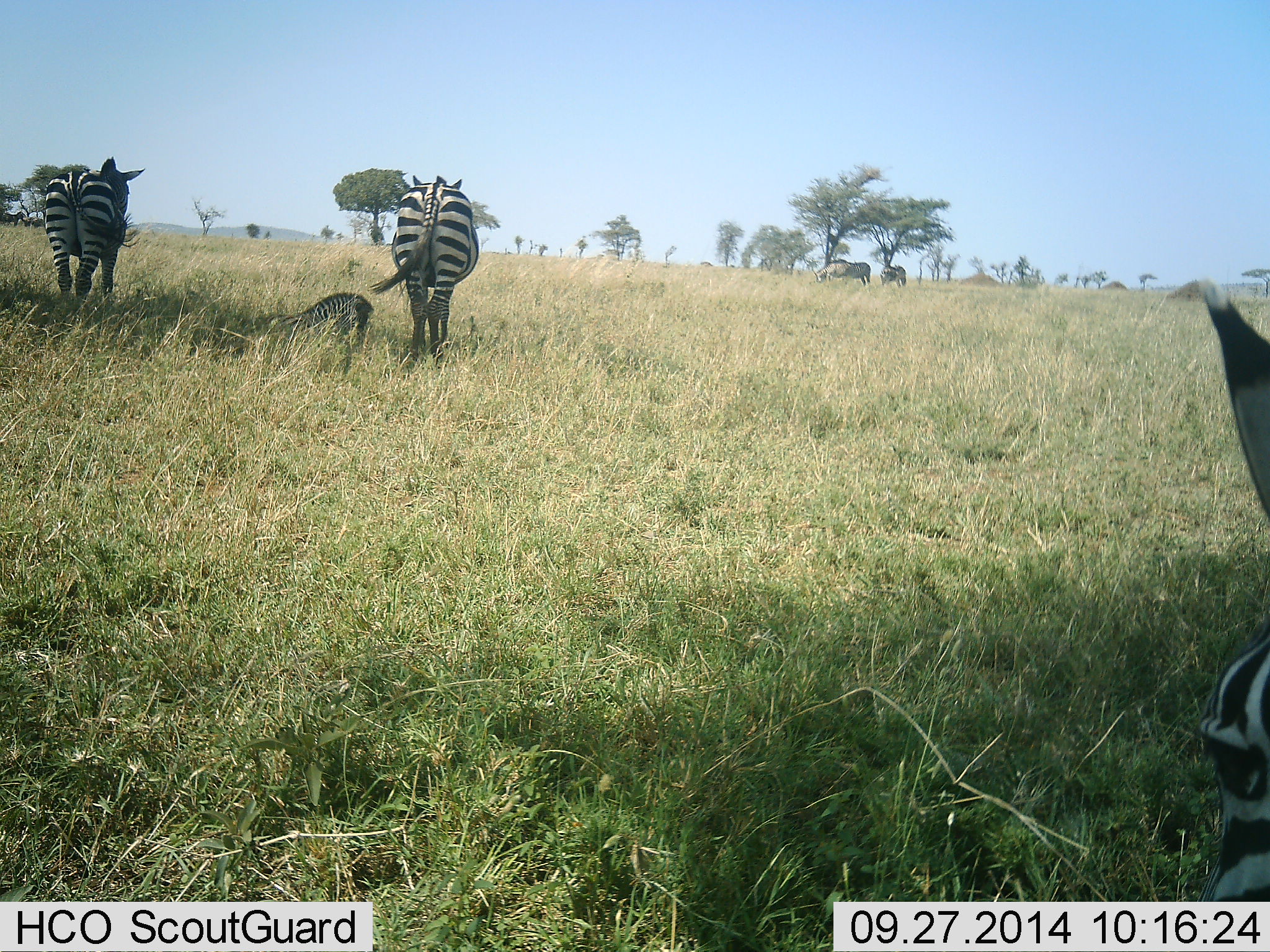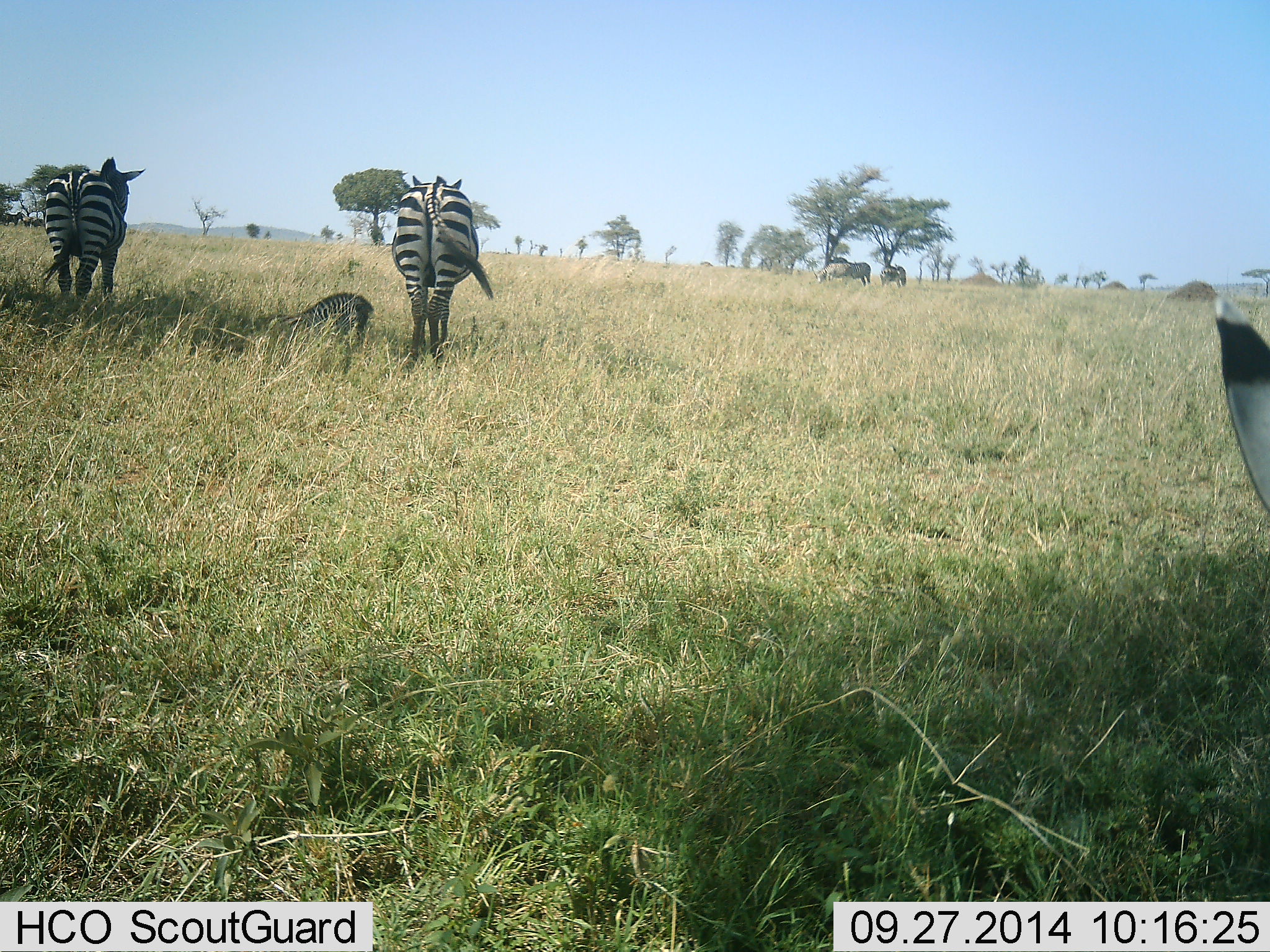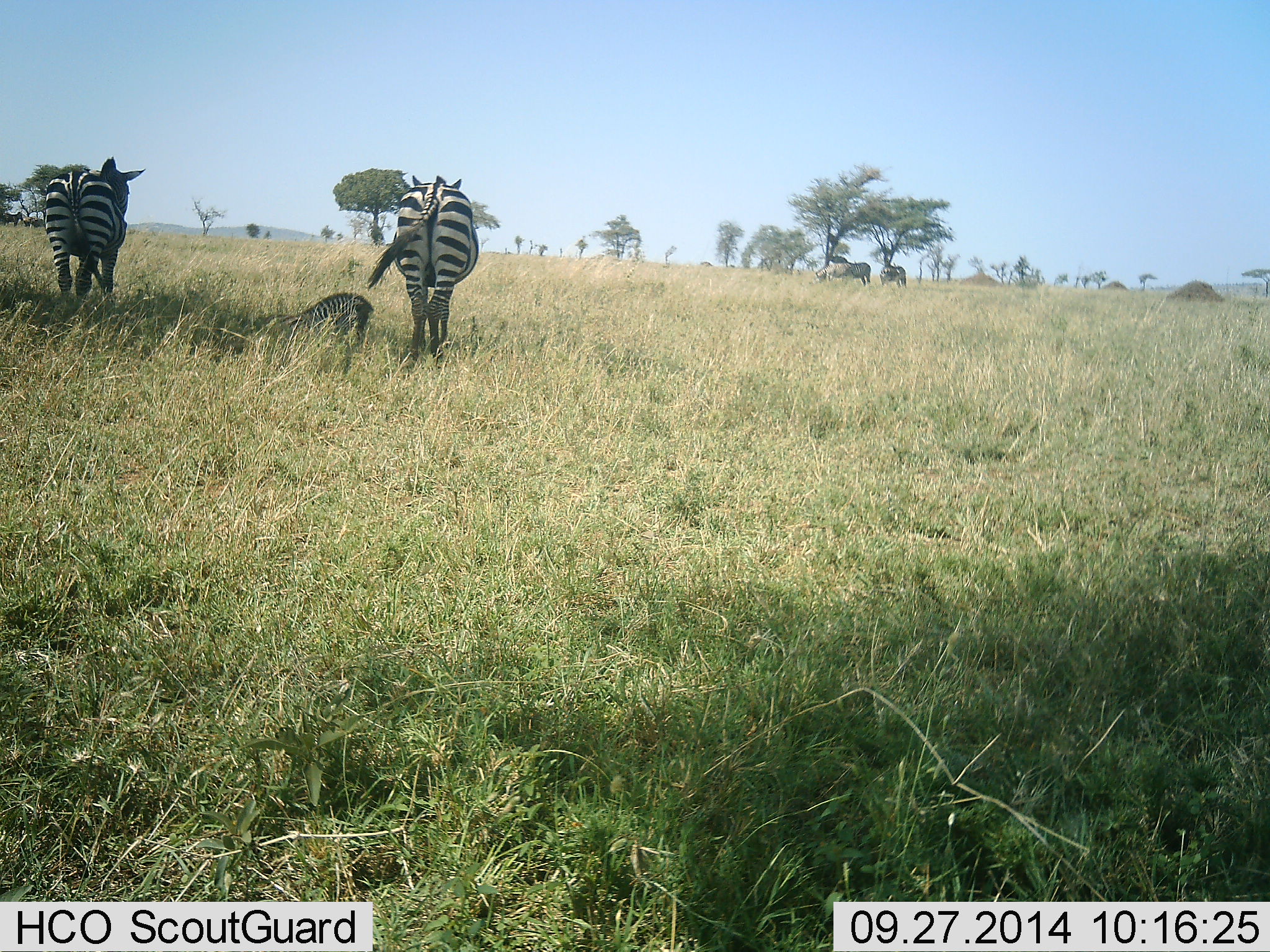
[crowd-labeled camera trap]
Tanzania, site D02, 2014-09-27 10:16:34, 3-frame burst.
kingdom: Animalia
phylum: Chordata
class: Mammalia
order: Perissodactyla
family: Equidae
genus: Equus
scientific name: Equus quagga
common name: plains zebra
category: zebra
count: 6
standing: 90%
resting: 100%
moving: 20%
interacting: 10%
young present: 70%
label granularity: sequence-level